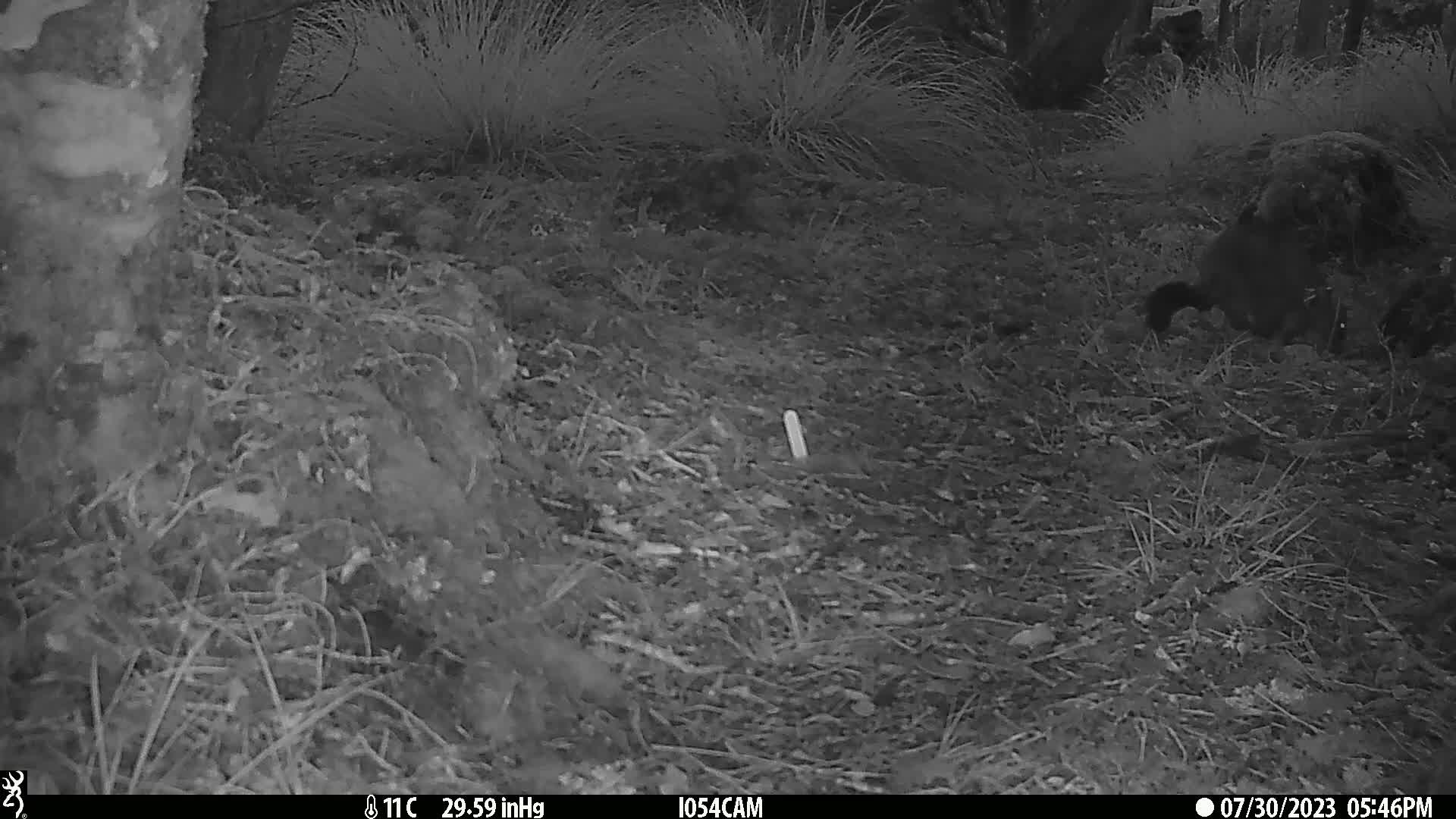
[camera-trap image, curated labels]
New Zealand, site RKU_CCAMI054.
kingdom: Animalia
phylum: Chordata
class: Mammalia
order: Diprotodontia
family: Phalangeridae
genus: Trichosurus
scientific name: Trichosurus vulpecula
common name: common brushtail possum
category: possum